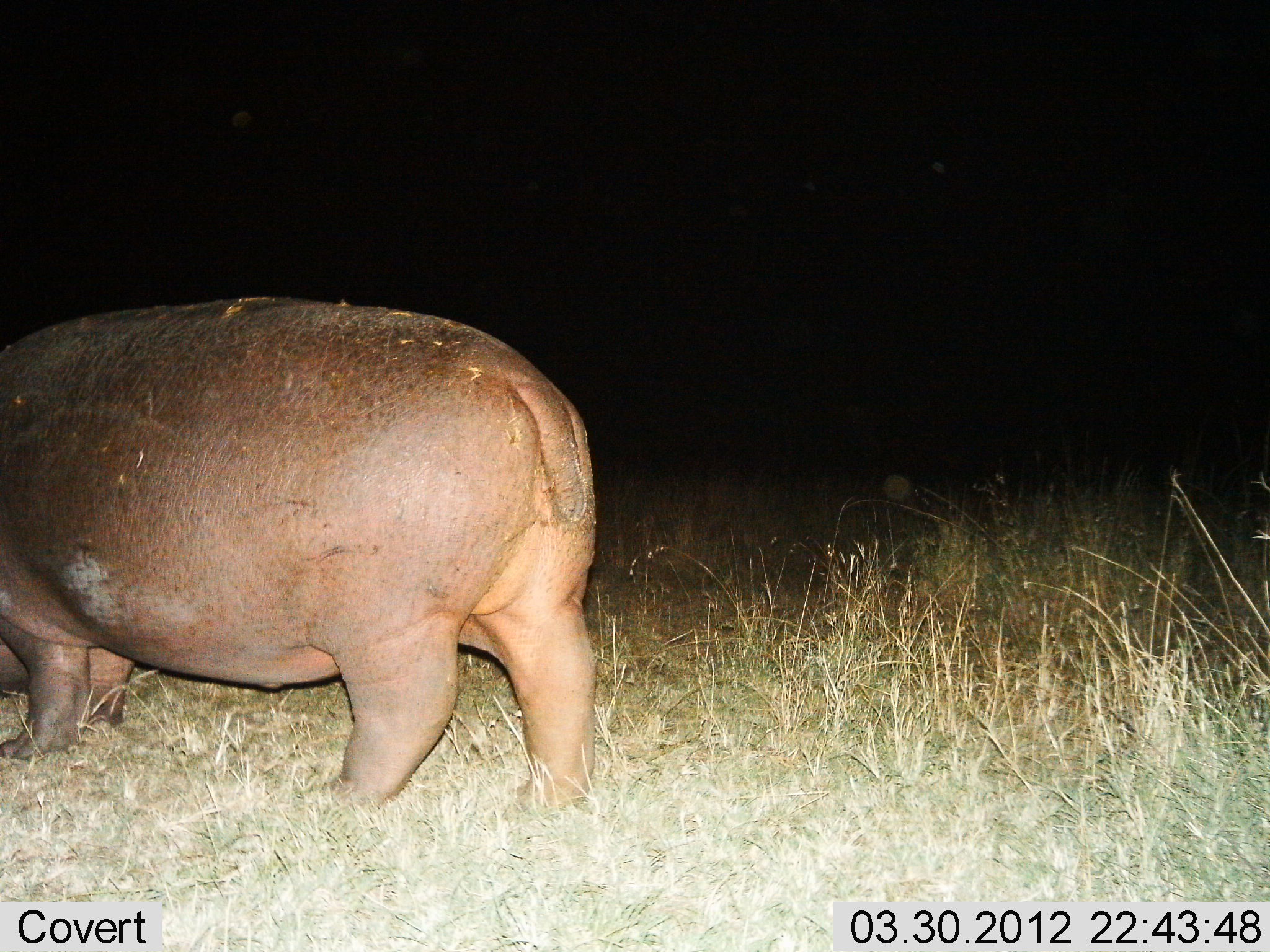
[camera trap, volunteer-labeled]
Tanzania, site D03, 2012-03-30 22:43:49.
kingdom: Animalia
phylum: Chordata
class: Mammalia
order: Artiodactyla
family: Hippopotamidae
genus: Hippopotamus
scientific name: Hippopotamus amphibius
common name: hippopotamus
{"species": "hippopotamus (Hippopotamus amphibius)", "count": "1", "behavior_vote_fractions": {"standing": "63%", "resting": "0%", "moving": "15%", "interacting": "0%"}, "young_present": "0%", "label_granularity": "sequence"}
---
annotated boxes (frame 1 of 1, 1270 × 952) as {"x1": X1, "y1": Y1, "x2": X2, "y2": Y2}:
animal: {"x1": 0, "y1": 294, "x2": 598, "y2": 818}